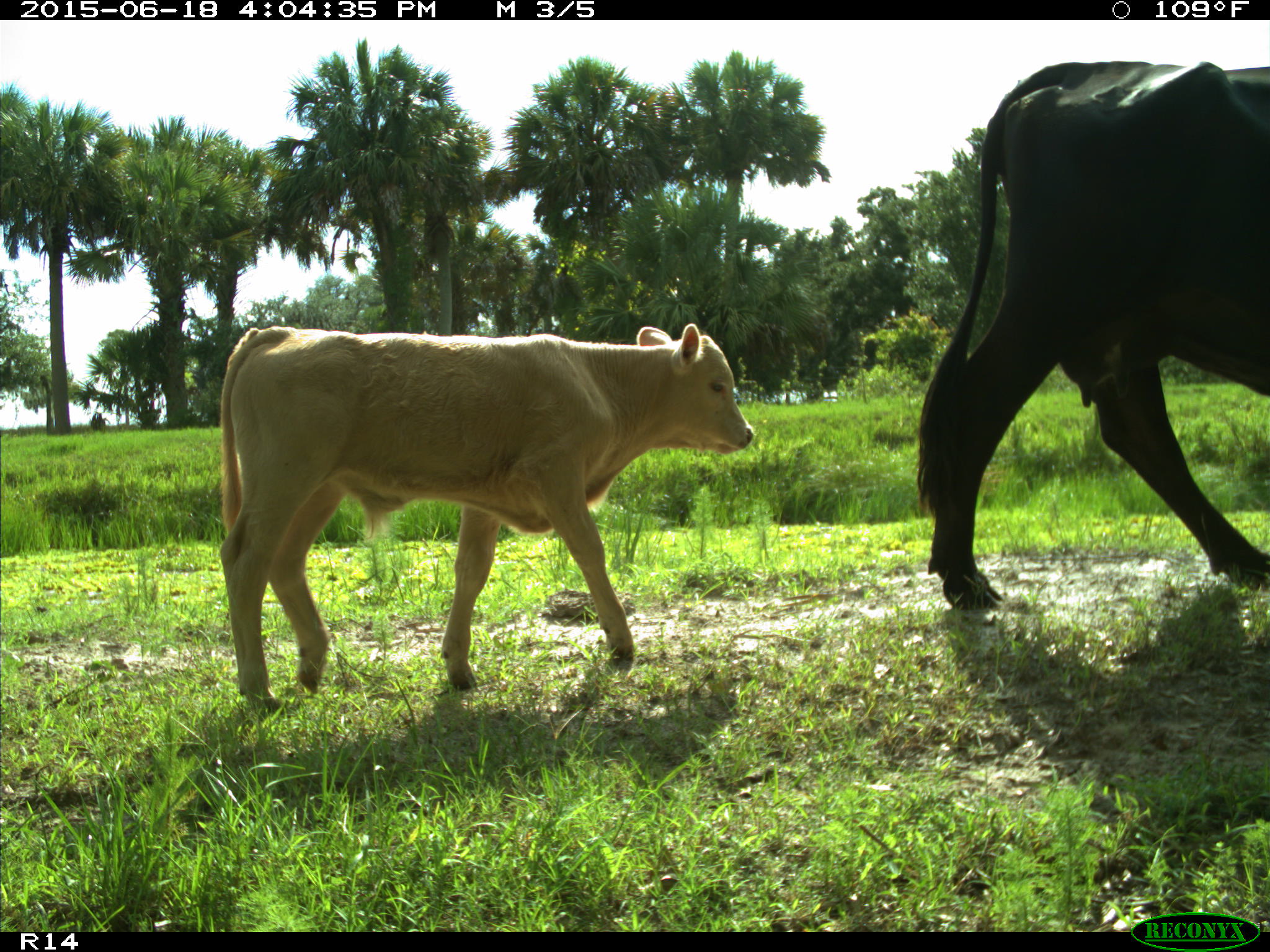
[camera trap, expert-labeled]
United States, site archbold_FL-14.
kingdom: Animalia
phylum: Chordata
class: Mammalia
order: Artiodactyla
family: Bovidae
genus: Bos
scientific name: Bos taurus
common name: domestic cow